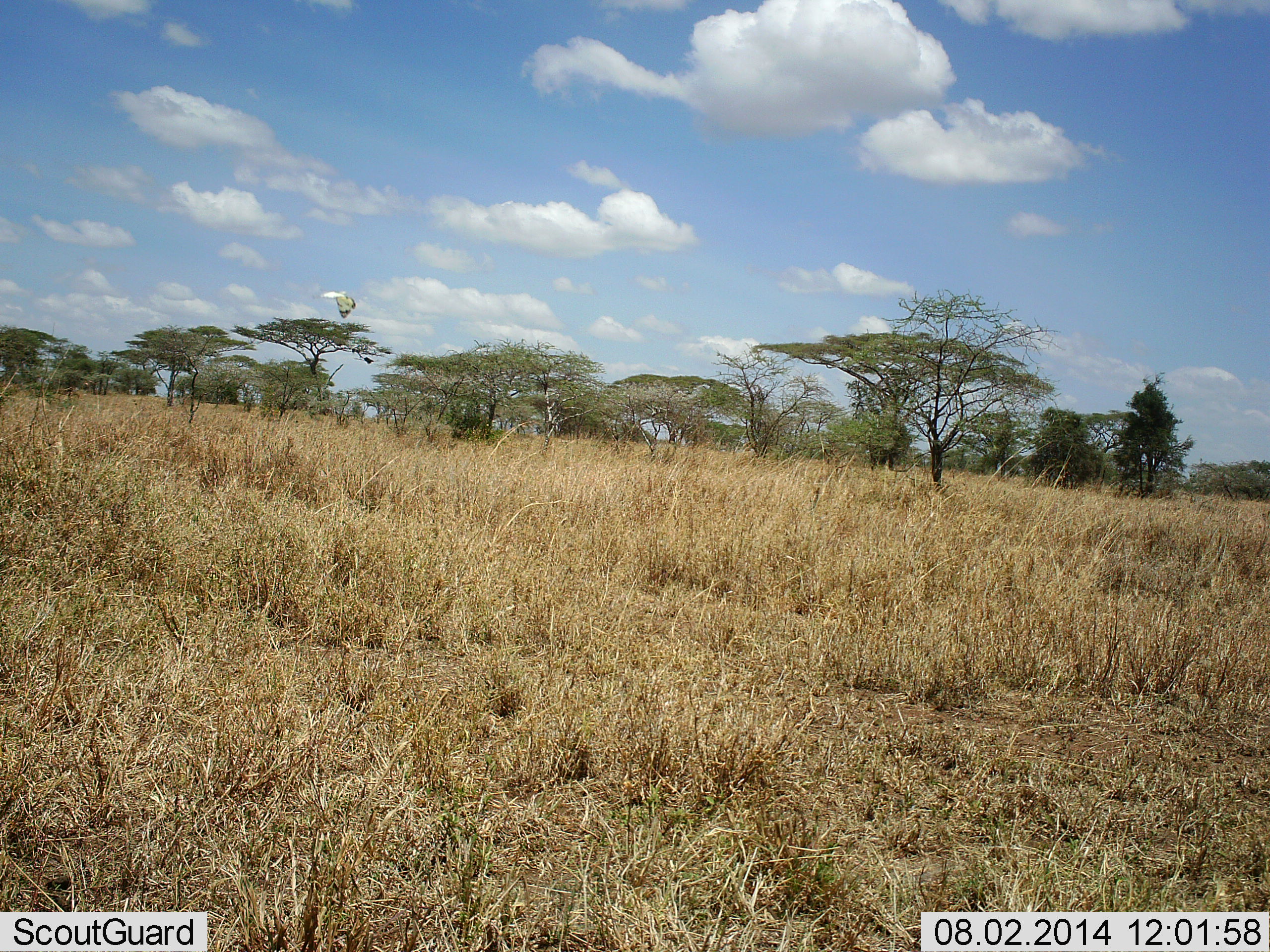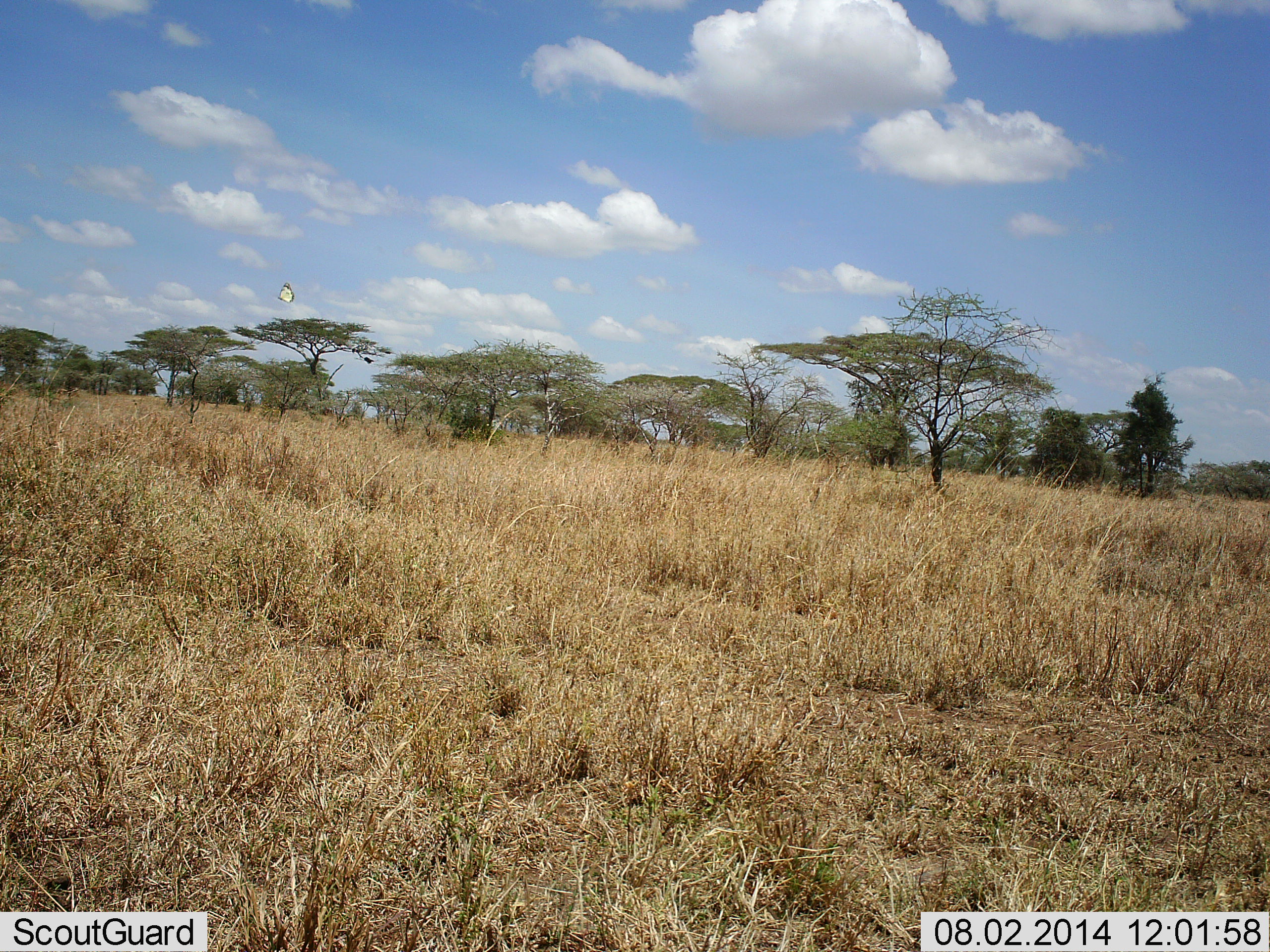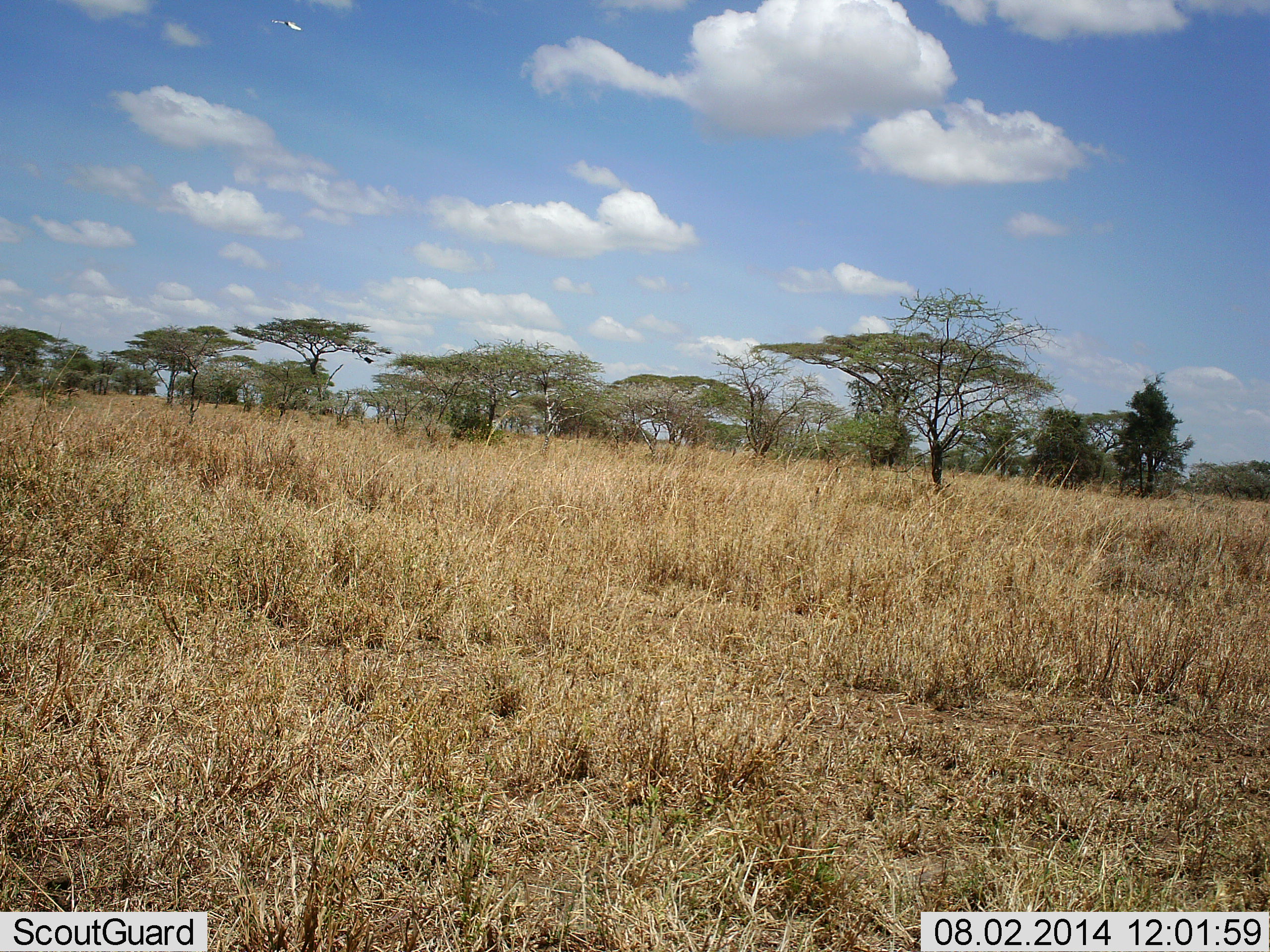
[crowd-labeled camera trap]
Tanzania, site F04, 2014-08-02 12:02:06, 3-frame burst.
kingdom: Animalia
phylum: Chordata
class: Aves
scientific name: Aves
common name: bird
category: otherbird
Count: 1.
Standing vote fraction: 0%.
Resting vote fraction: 0%.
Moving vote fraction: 100%.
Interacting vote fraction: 0%.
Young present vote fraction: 0%.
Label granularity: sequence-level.